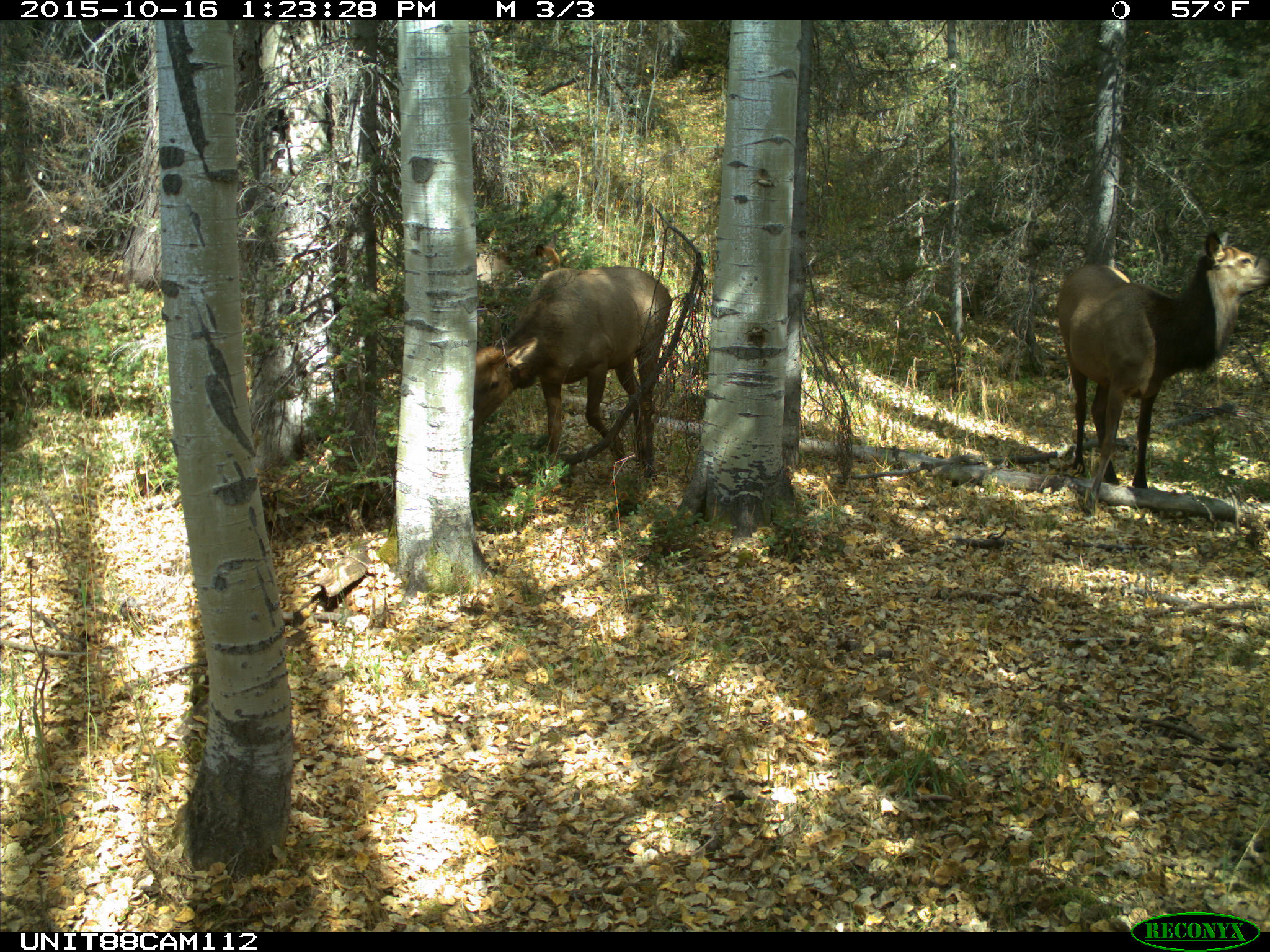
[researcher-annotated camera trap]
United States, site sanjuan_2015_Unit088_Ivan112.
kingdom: Animalia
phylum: Chordata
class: Mammalia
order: Artiodactyla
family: Cervidae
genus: Cervus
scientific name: Cervus elaphus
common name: red deer